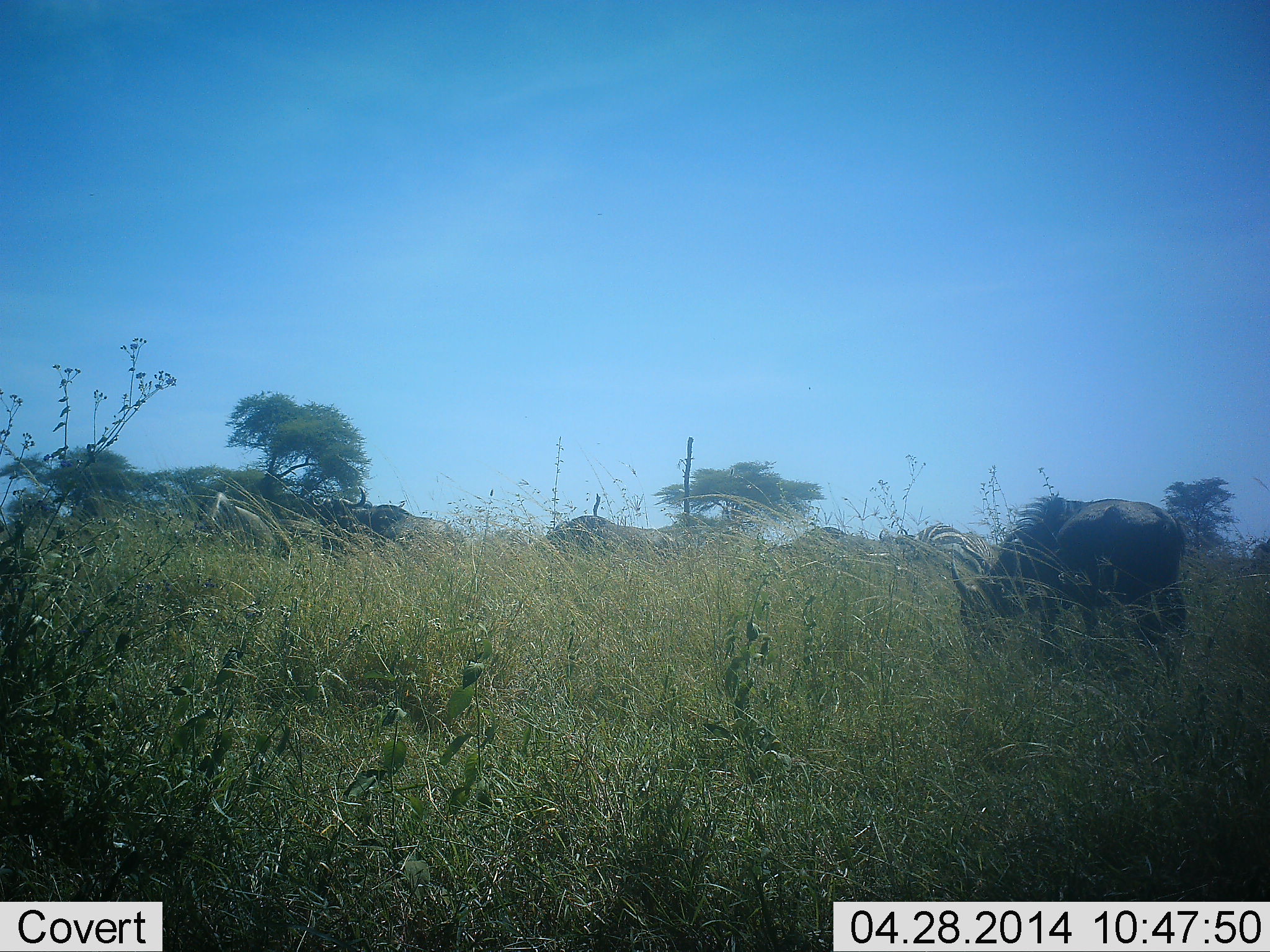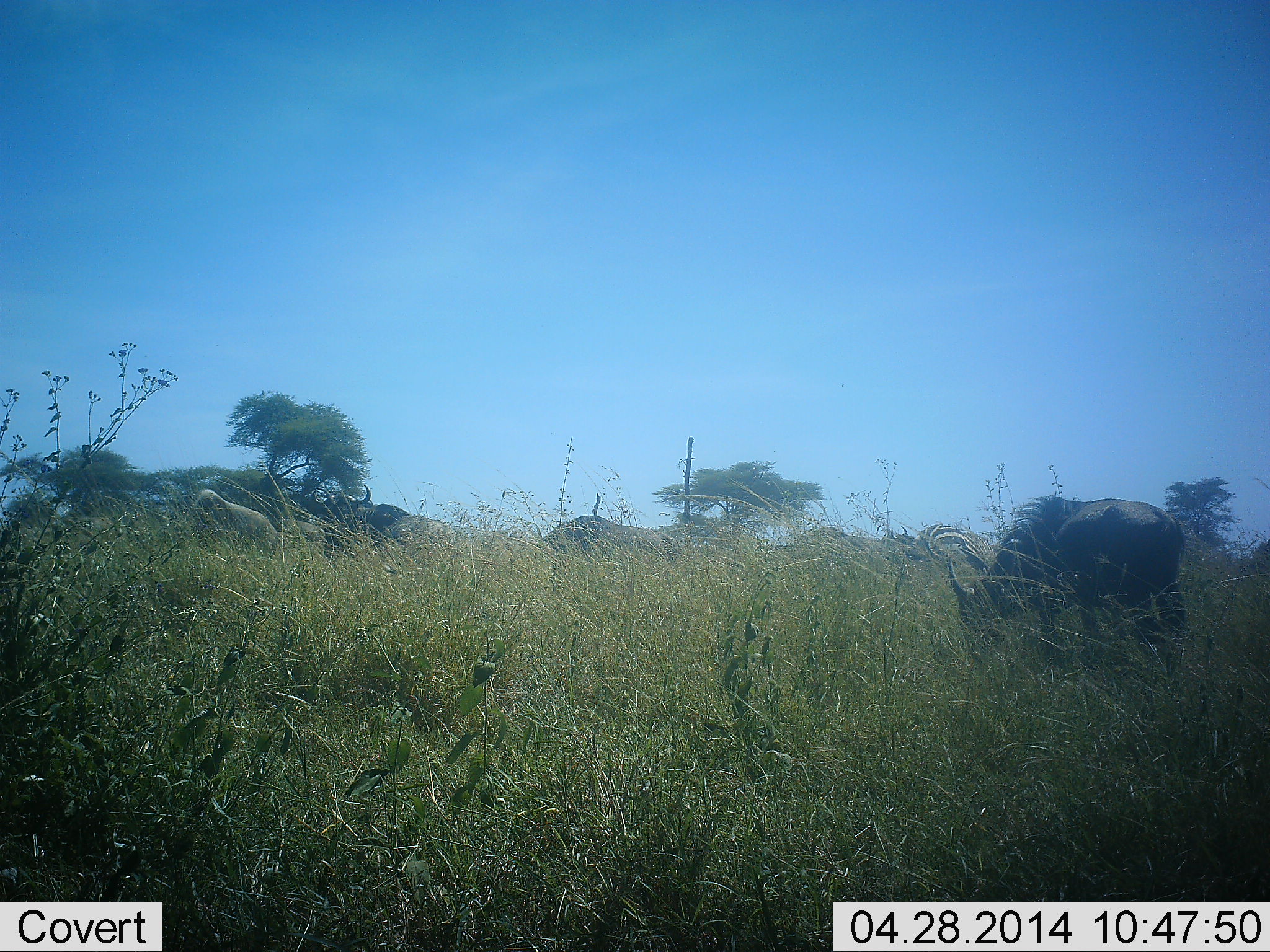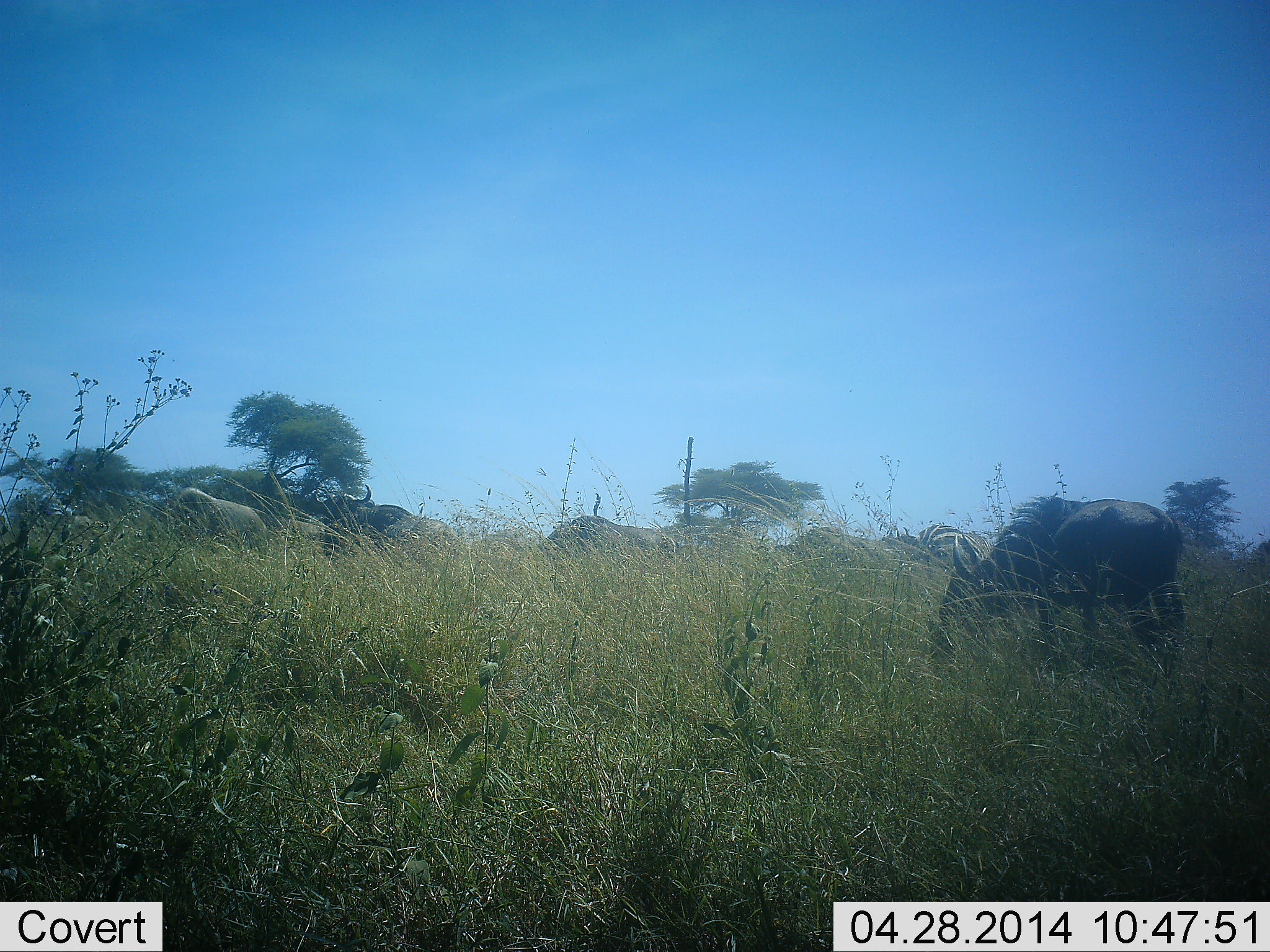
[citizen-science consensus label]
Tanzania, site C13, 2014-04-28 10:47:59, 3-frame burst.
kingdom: Animalia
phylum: Chordata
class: Mammalia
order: Artiodactyla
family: Bovidae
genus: Connochaetes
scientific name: Connochaetes taurinus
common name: blue wildebeest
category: wildebeest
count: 5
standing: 38%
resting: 0%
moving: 12%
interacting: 0%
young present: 0%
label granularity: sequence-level